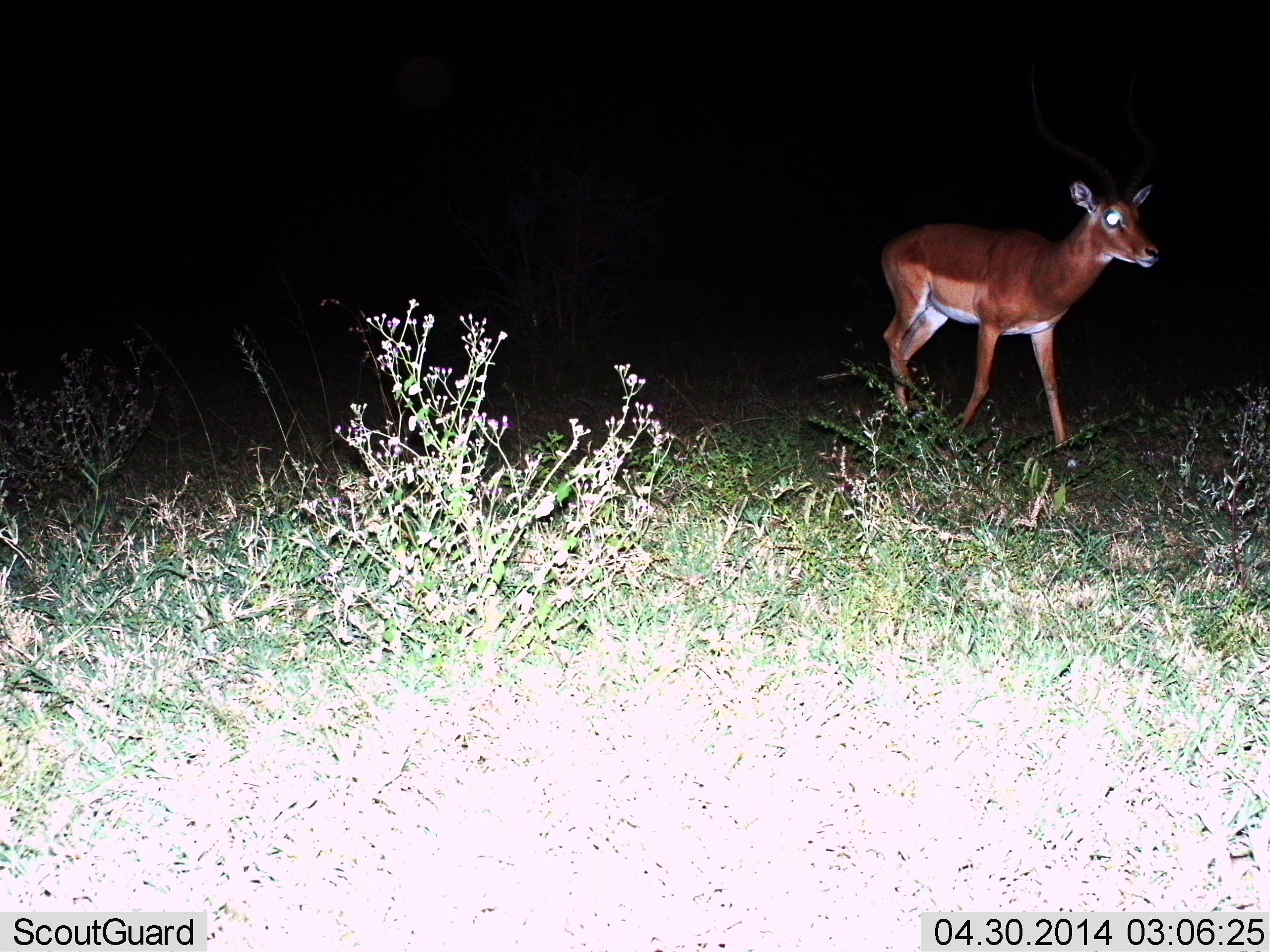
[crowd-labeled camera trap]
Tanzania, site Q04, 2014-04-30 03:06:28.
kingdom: Animalia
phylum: Chordata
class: Mammalia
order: Artiodactyla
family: Bovidae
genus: Aepyceros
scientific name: Aepyceros melampus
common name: impala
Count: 1.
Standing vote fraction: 10%.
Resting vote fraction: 0%.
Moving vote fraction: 80%.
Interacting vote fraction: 0%.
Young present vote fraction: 10%.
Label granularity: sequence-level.